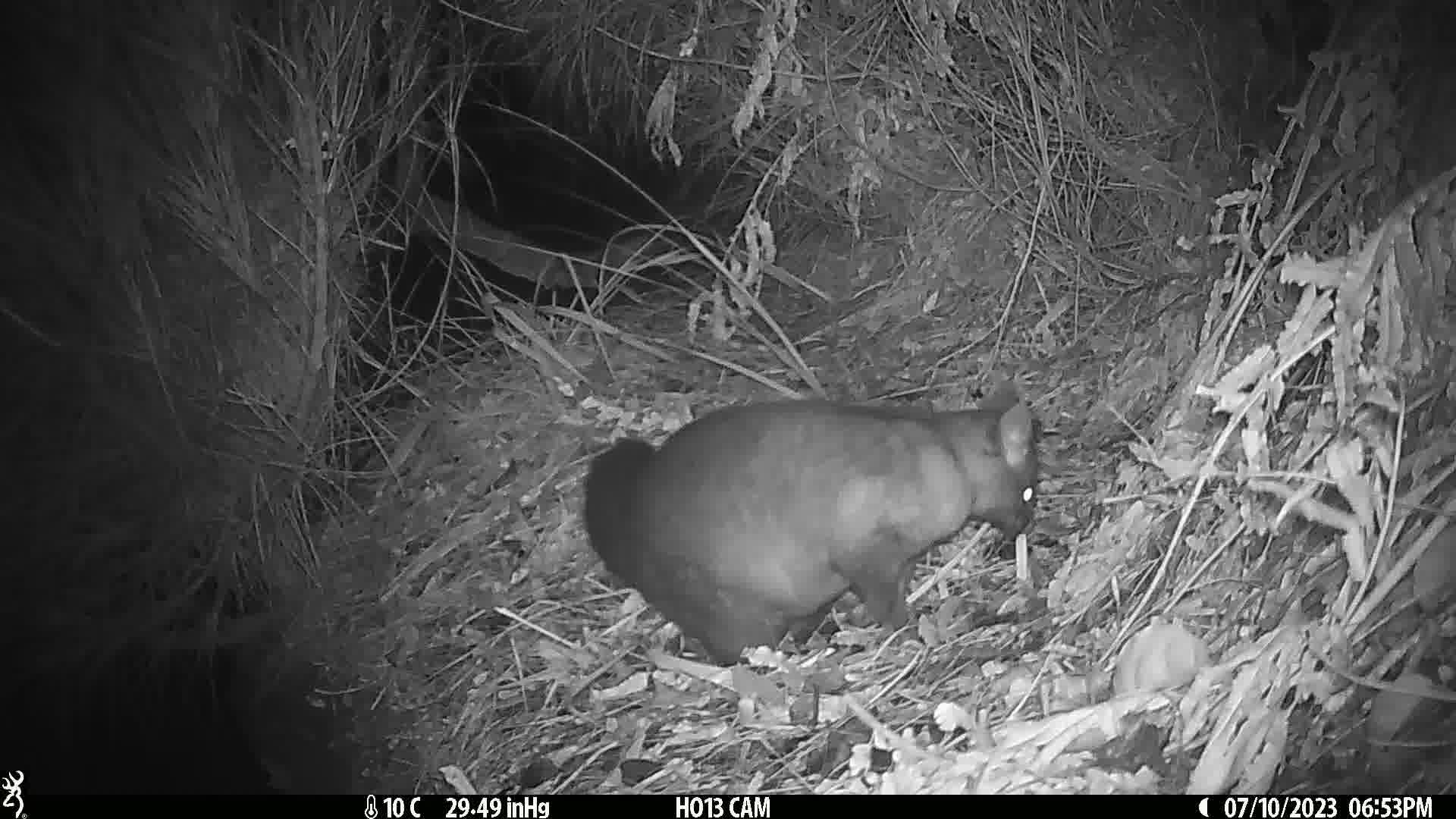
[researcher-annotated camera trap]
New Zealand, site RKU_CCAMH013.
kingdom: Animalia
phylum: Chordata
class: Mammalia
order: Diprotodontia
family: Phalangeridae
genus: Trichosurus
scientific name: Trichosurus vulpecula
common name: common brushtail possum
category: possum